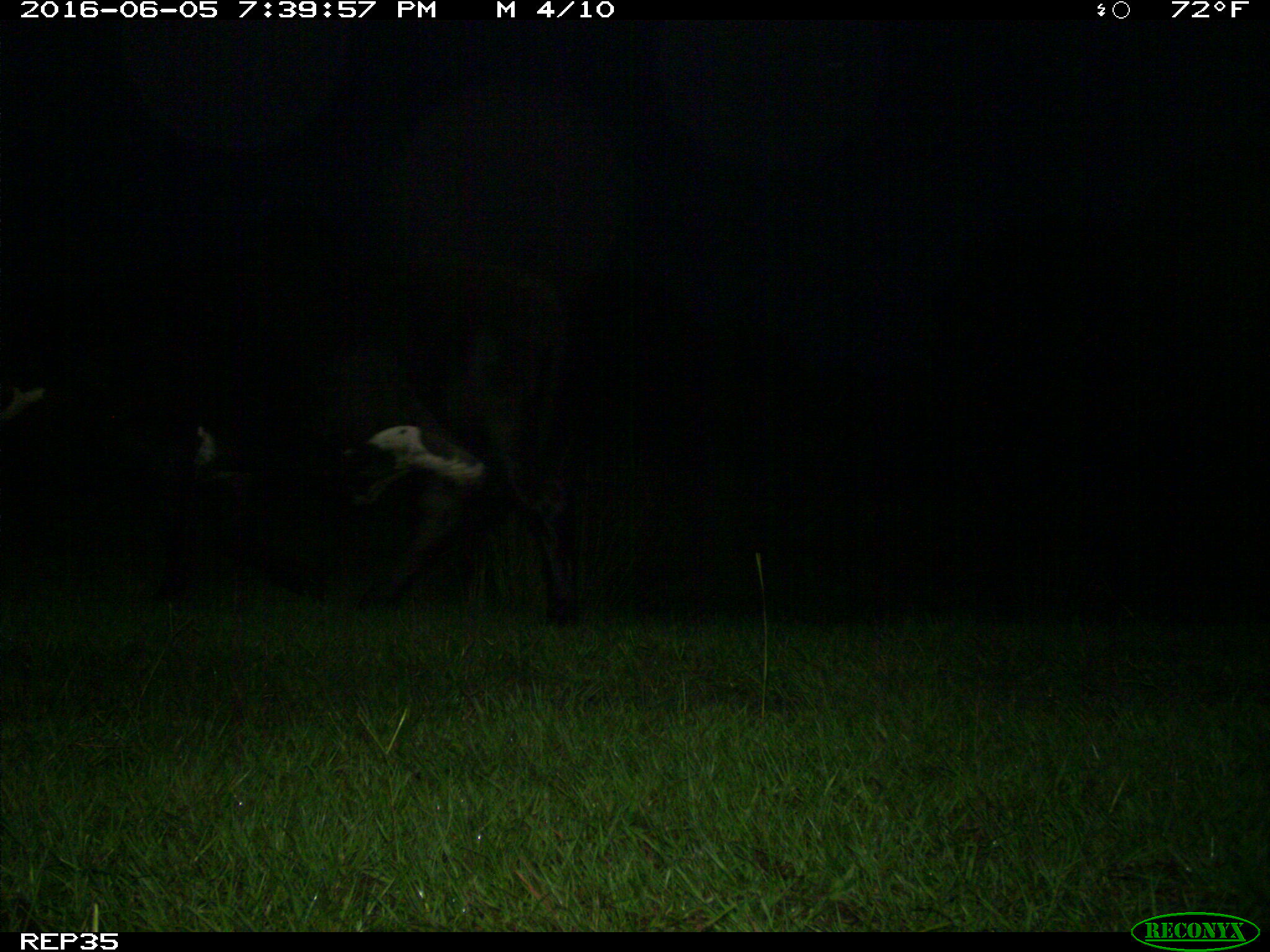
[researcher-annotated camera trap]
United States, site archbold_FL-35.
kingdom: Animalia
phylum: Chordata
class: Mammalia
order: Artiodactyla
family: Bovidae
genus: Bos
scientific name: Bos taurus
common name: domestic cow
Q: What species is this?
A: Bos taurus (domestic cow).